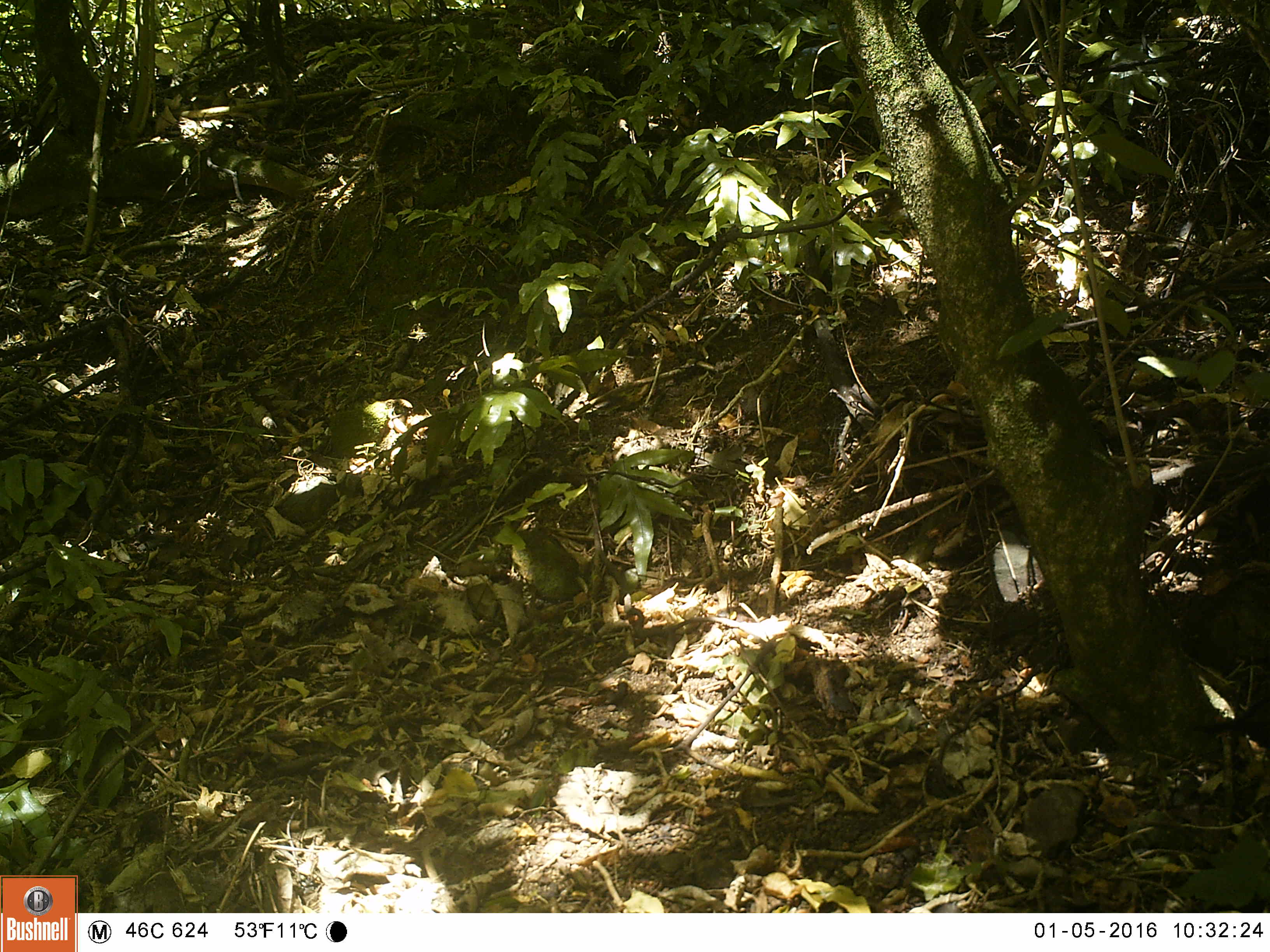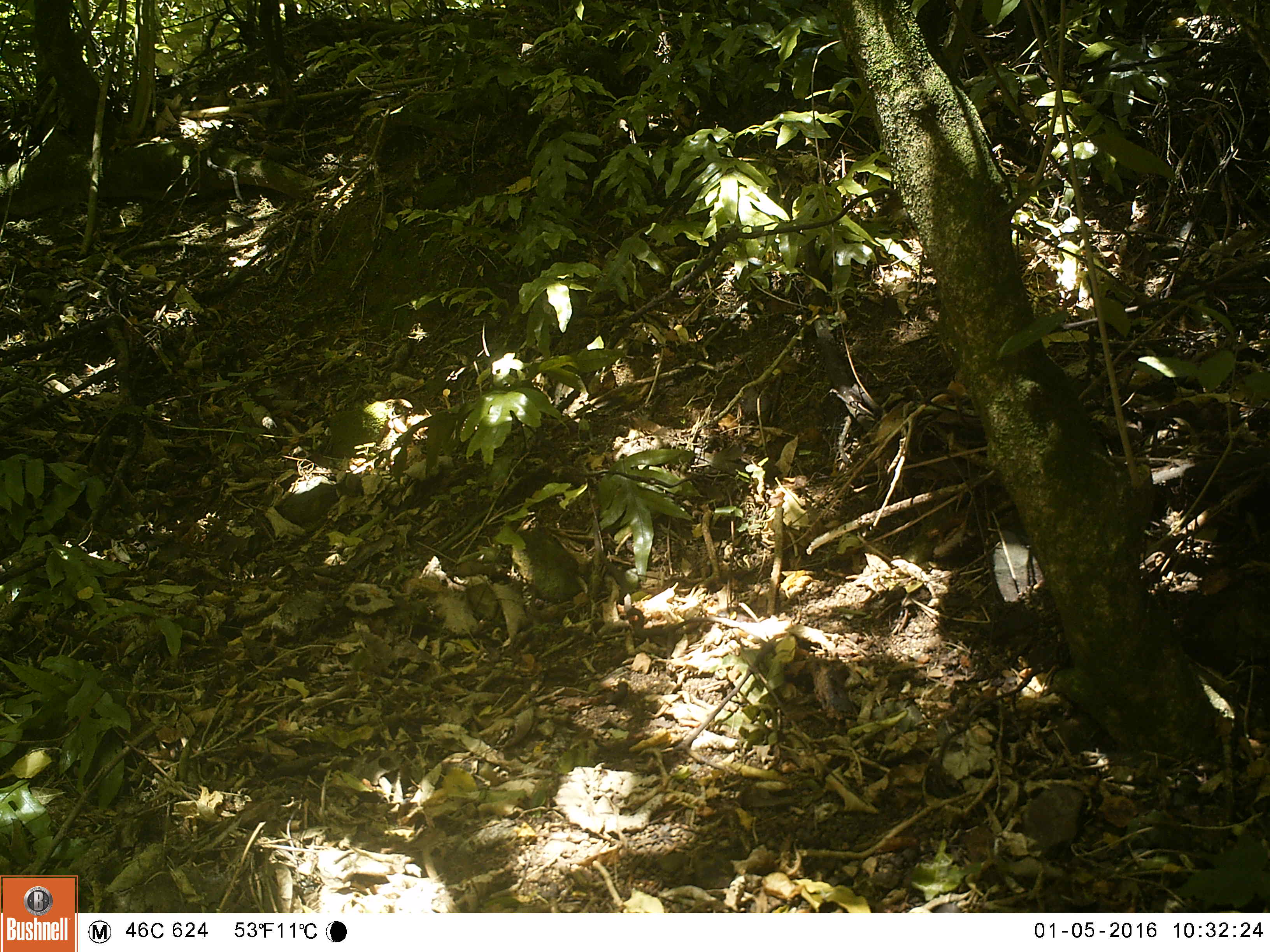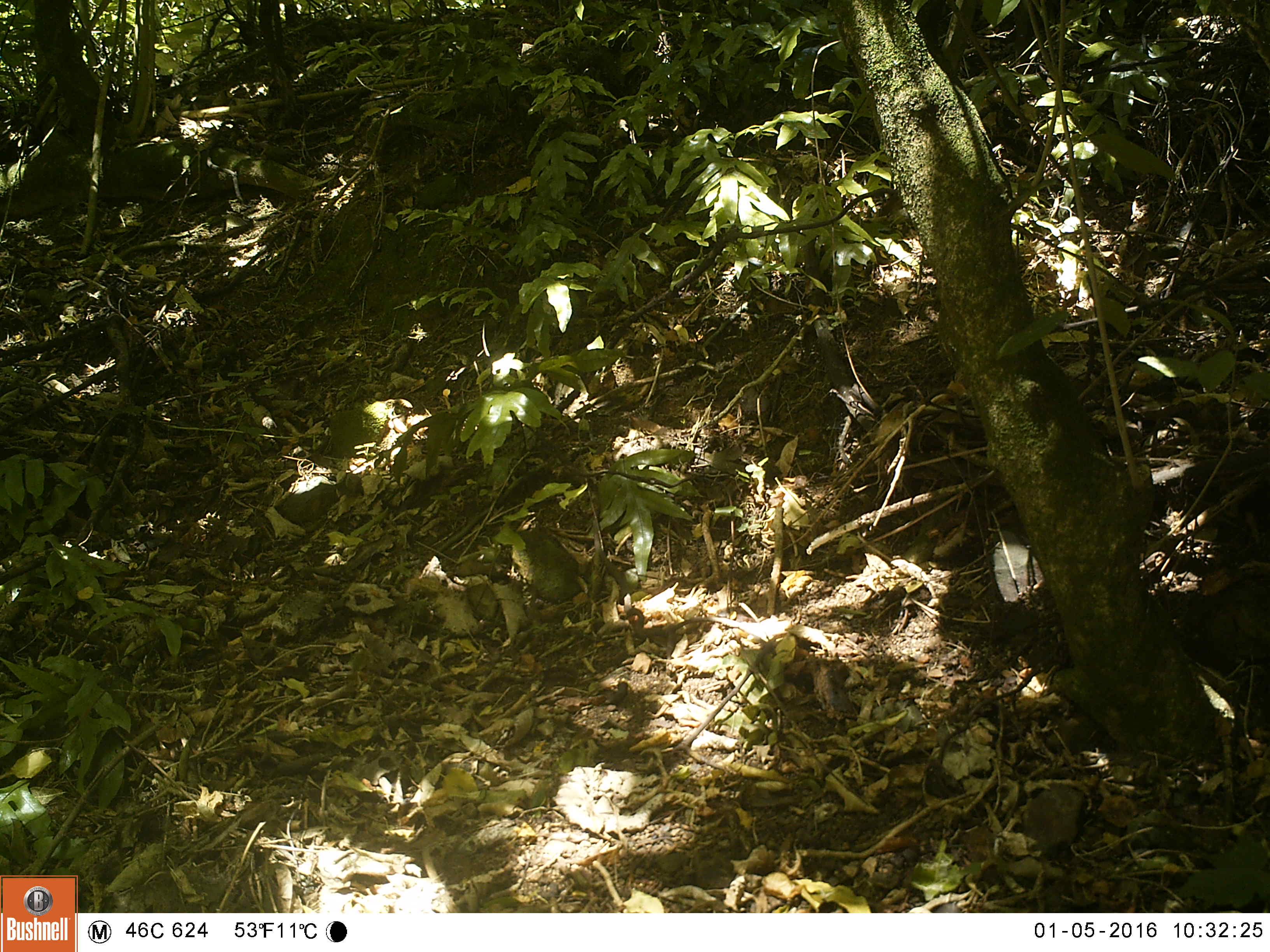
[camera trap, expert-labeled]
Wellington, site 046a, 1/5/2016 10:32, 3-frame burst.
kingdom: Animalia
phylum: Chordata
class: Aves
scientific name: Aves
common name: bird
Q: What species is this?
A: Bird (Aves).